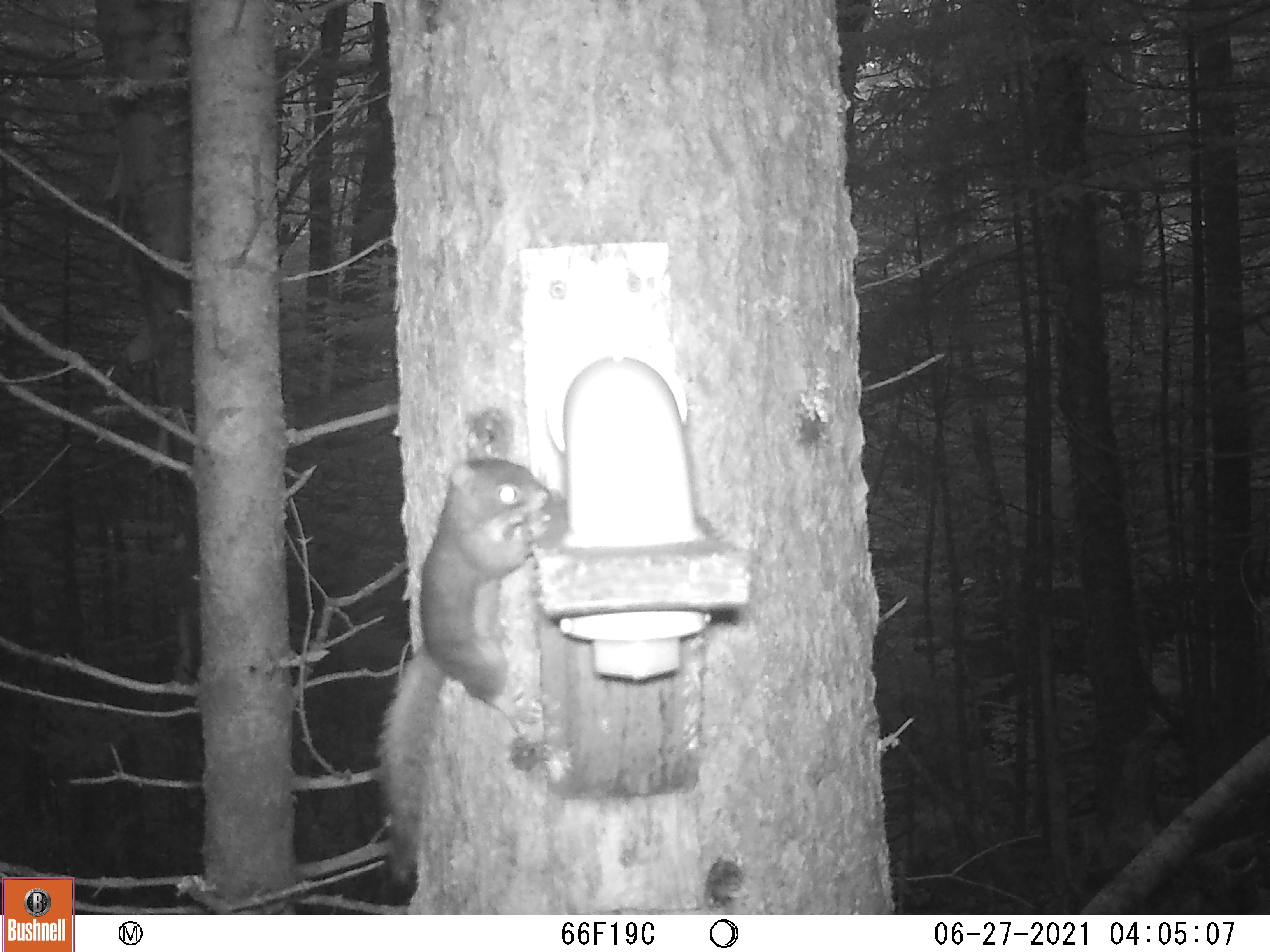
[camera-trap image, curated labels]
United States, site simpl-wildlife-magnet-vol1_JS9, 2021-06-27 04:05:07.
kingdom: Animalia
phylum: Chordata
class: Mammalia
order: Rodentia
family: Sciuridae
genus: Tamiasciurus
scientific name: Tamiasciurus hudsonicus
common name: red squirrel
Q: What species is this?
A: Red squirrel (Tamiasciurus hudsonicus).